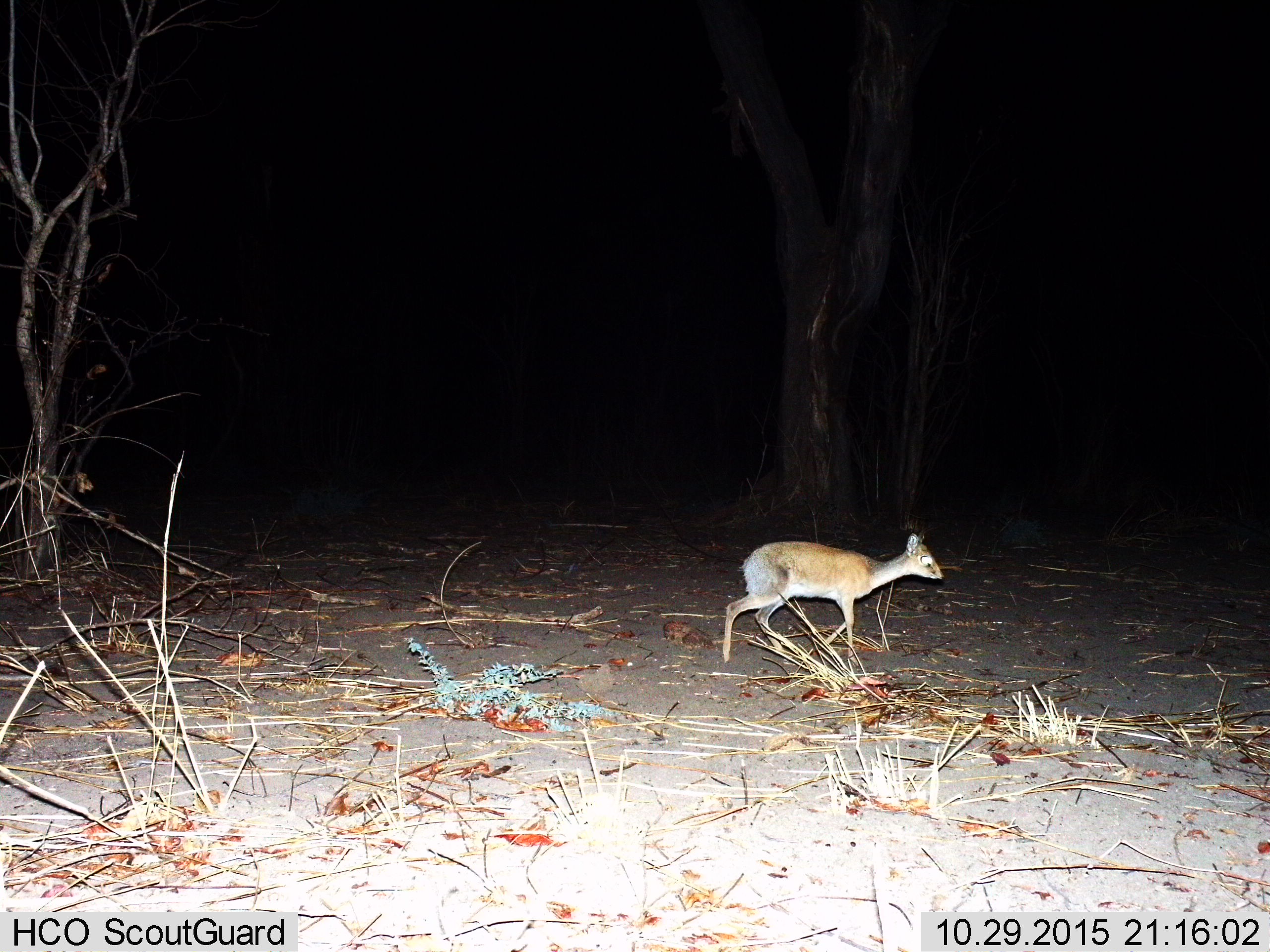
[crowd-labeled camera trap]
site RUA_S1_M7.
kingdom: Animalia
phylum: Chordata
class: Mammalia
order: Artiodactyla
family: Bovidae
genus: Madoqua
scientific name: Madoqua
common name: dik-dik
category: dikdik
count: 1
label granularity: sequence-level